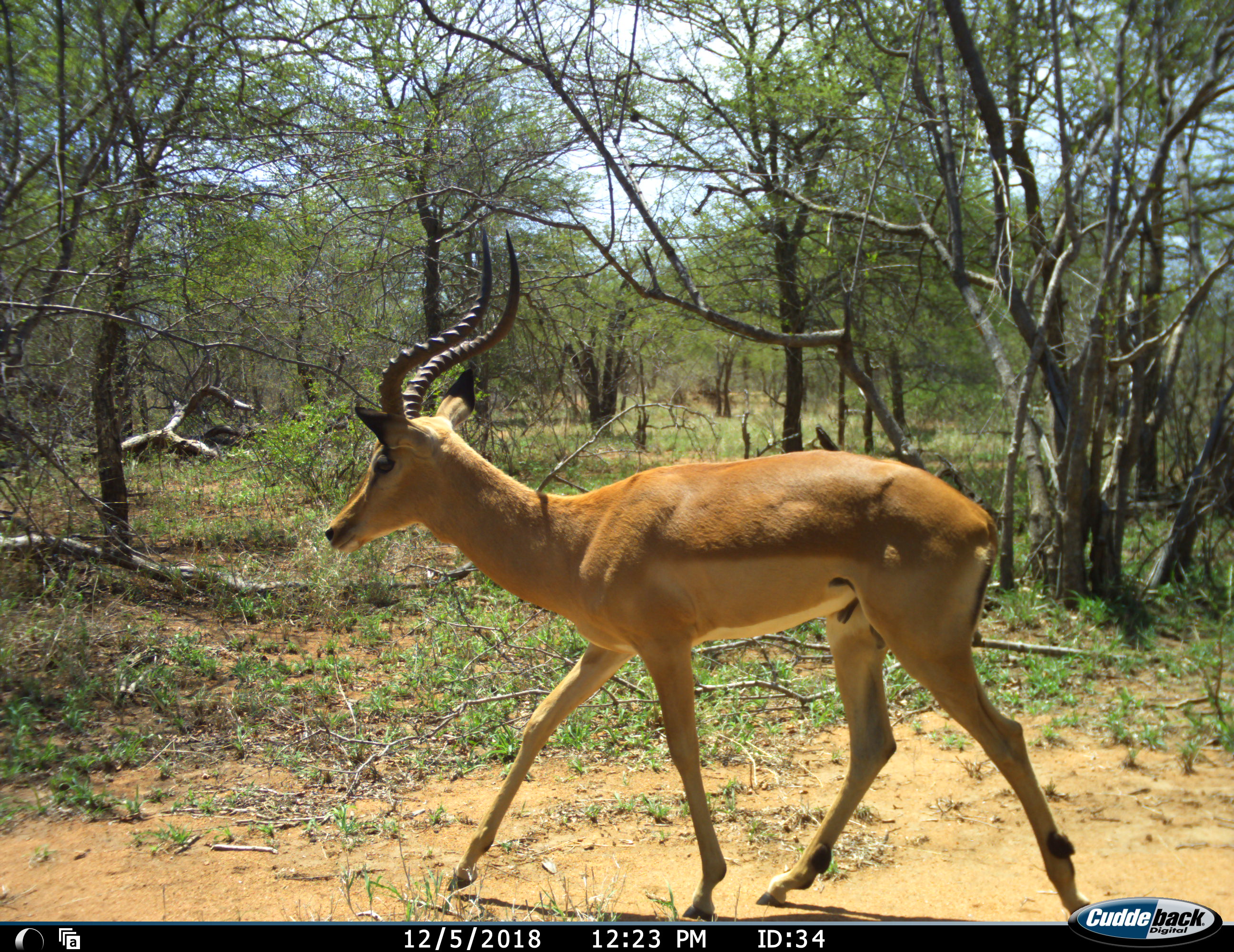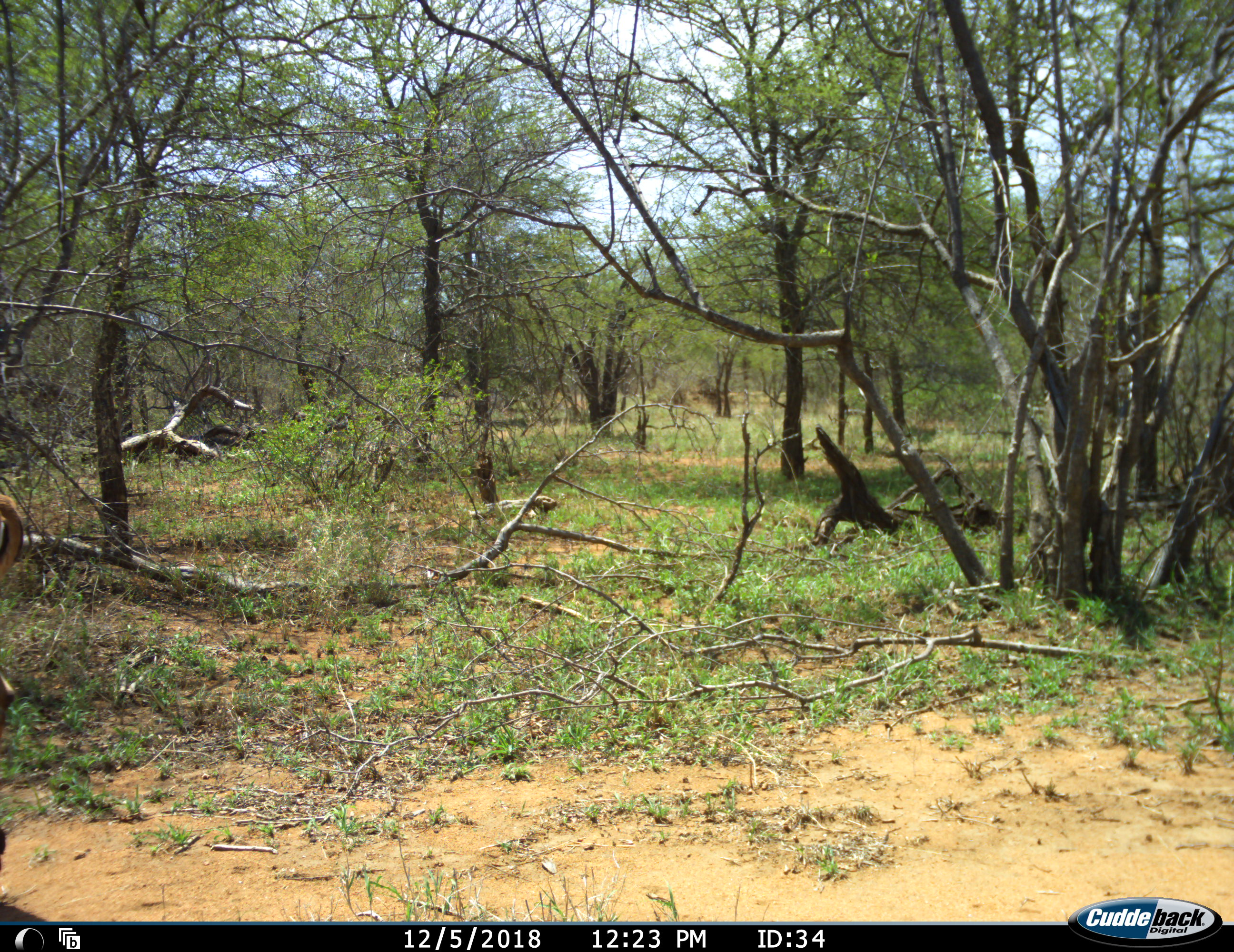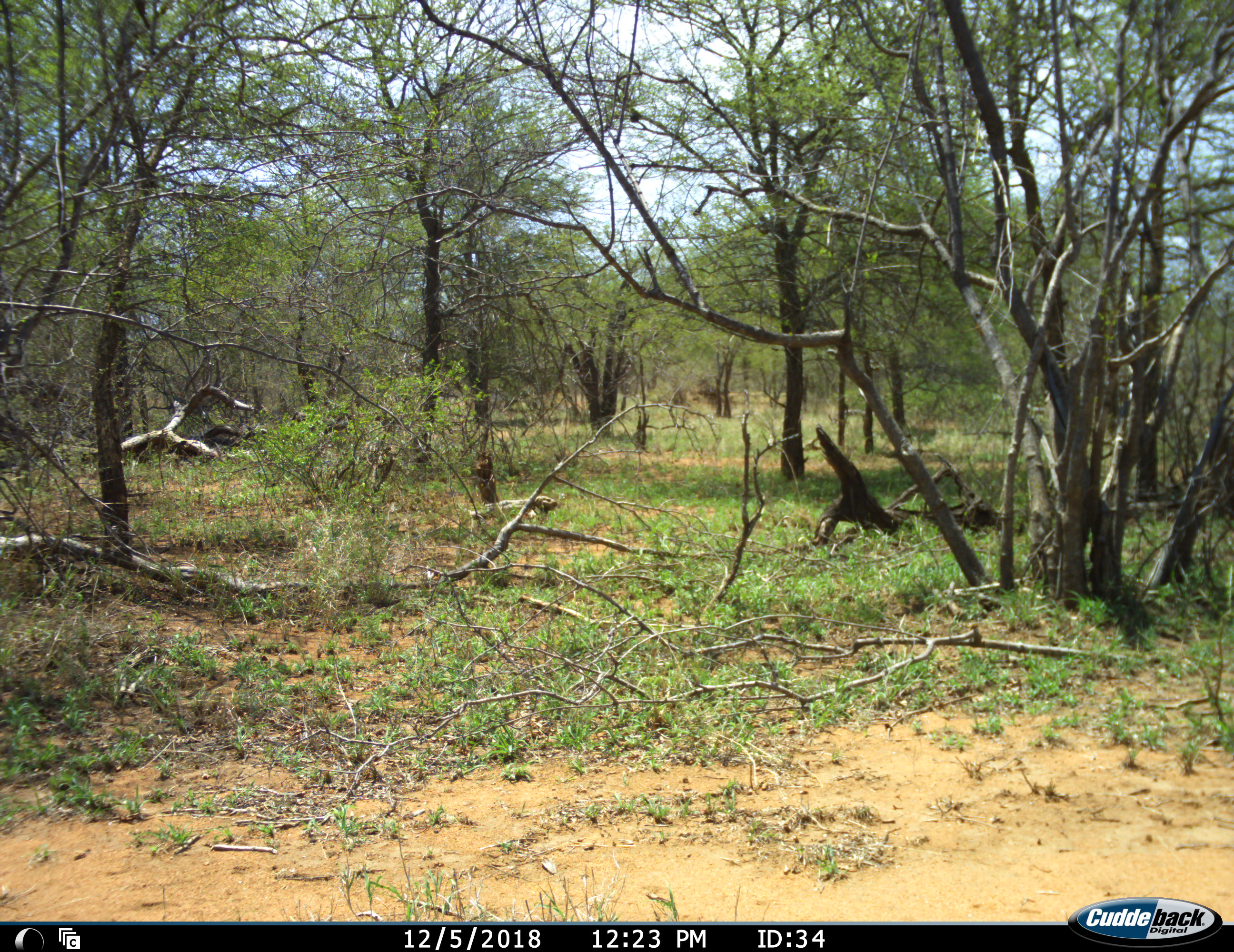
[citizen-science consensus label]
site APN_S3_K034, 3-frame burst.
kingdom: Animalia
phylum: Chordata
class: Mammalia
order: Artiodactyla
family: Bovidae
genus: Aepyceros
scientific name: Aepyceros melampus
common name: impala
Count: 1.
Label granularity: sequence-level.